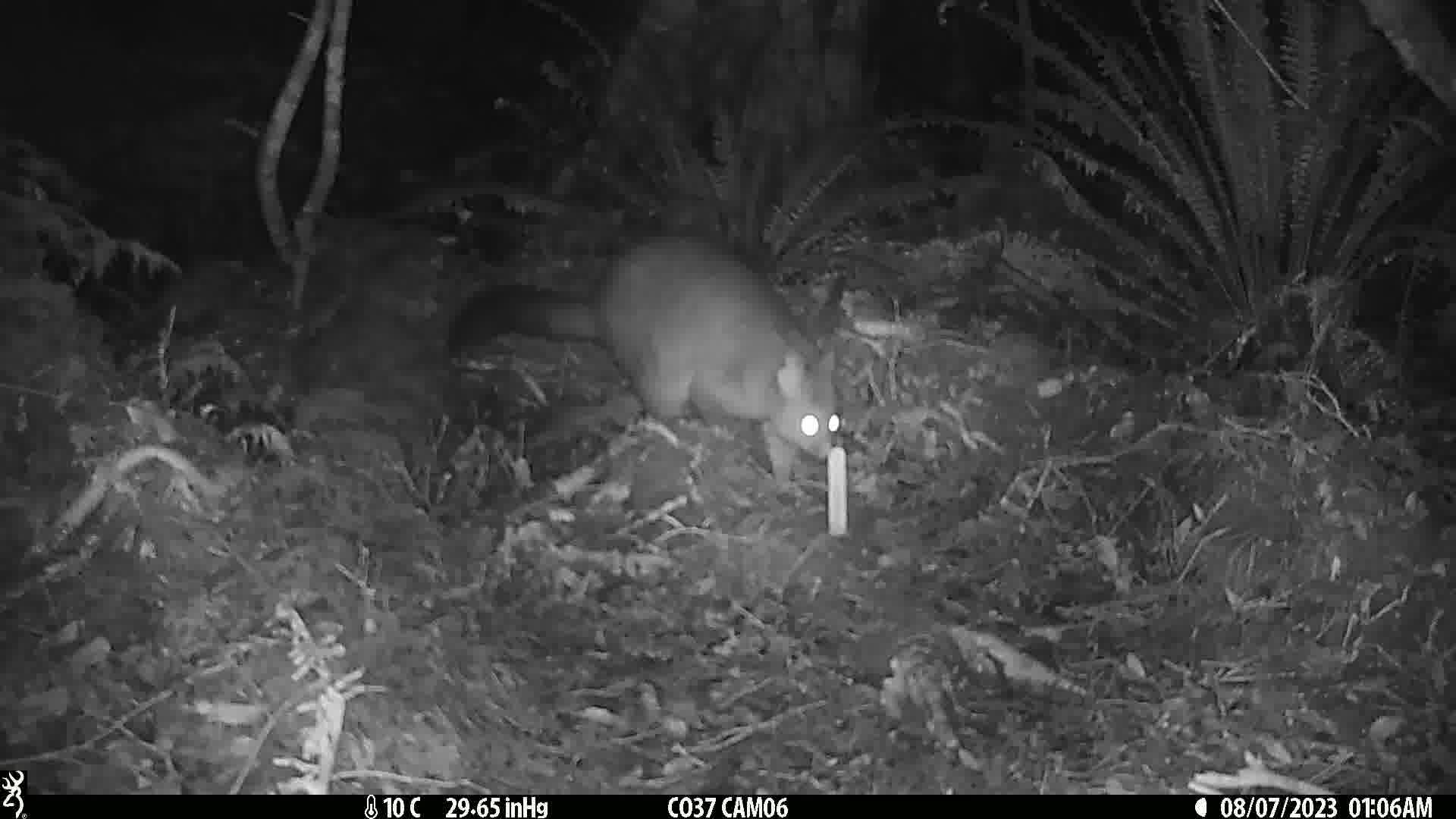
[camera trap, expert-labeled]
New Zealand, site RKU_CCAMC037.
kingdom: Animalia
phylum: Chordata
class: Mammalia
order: Diprotodontia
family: Phalangeridae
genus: Trichosurus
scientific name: Trichosurus vulpecula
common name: common brushtail possum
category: possum